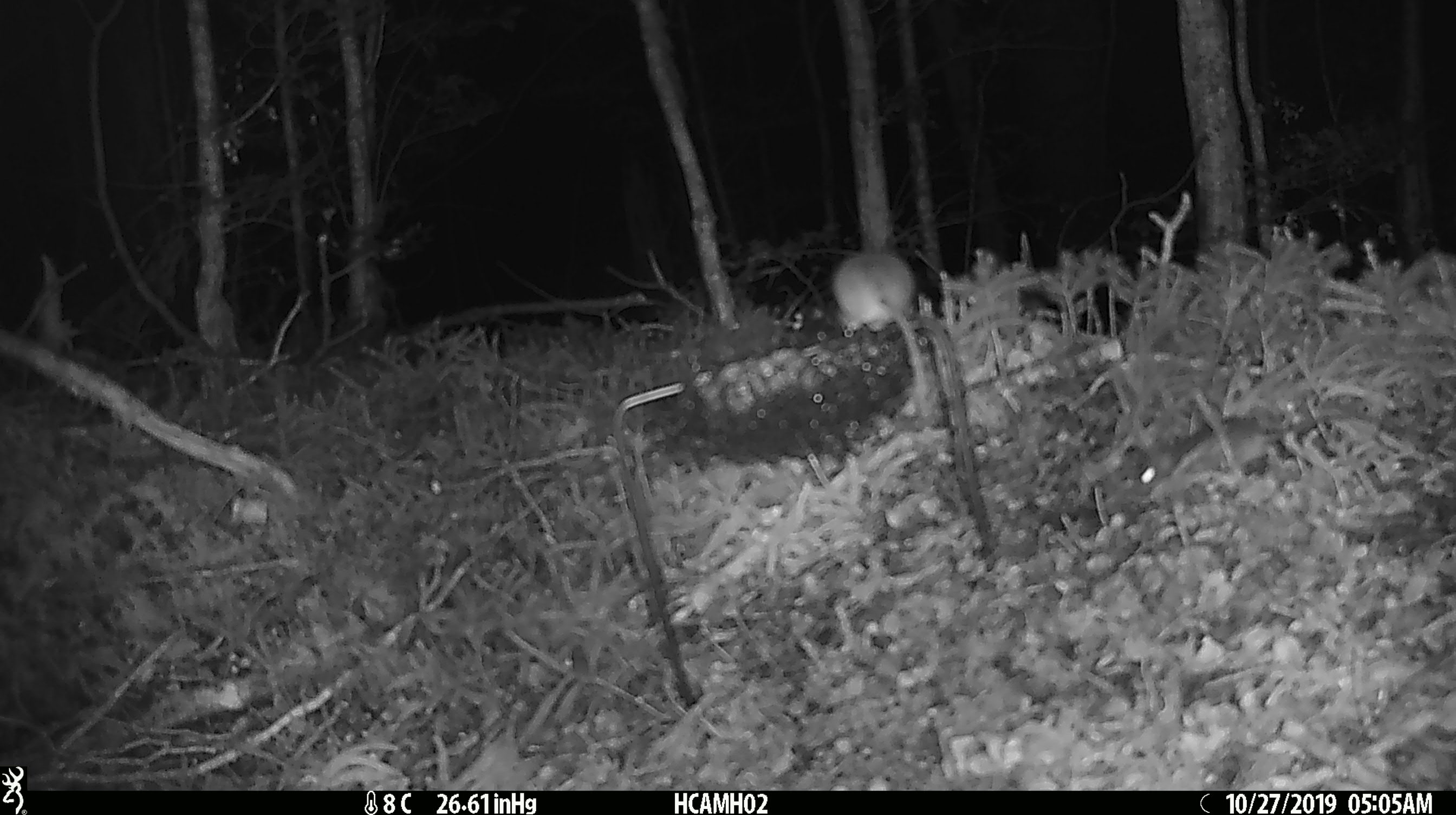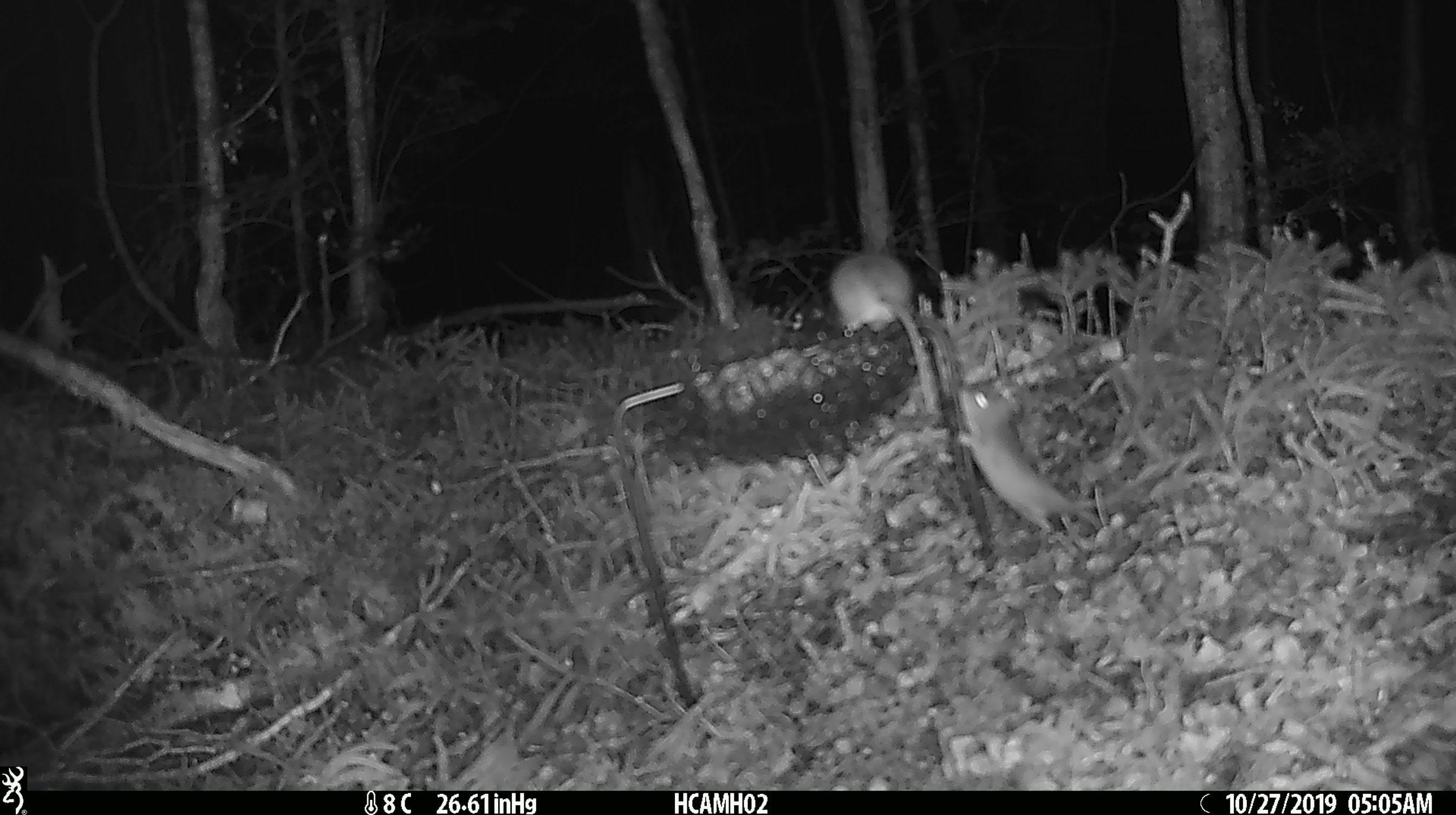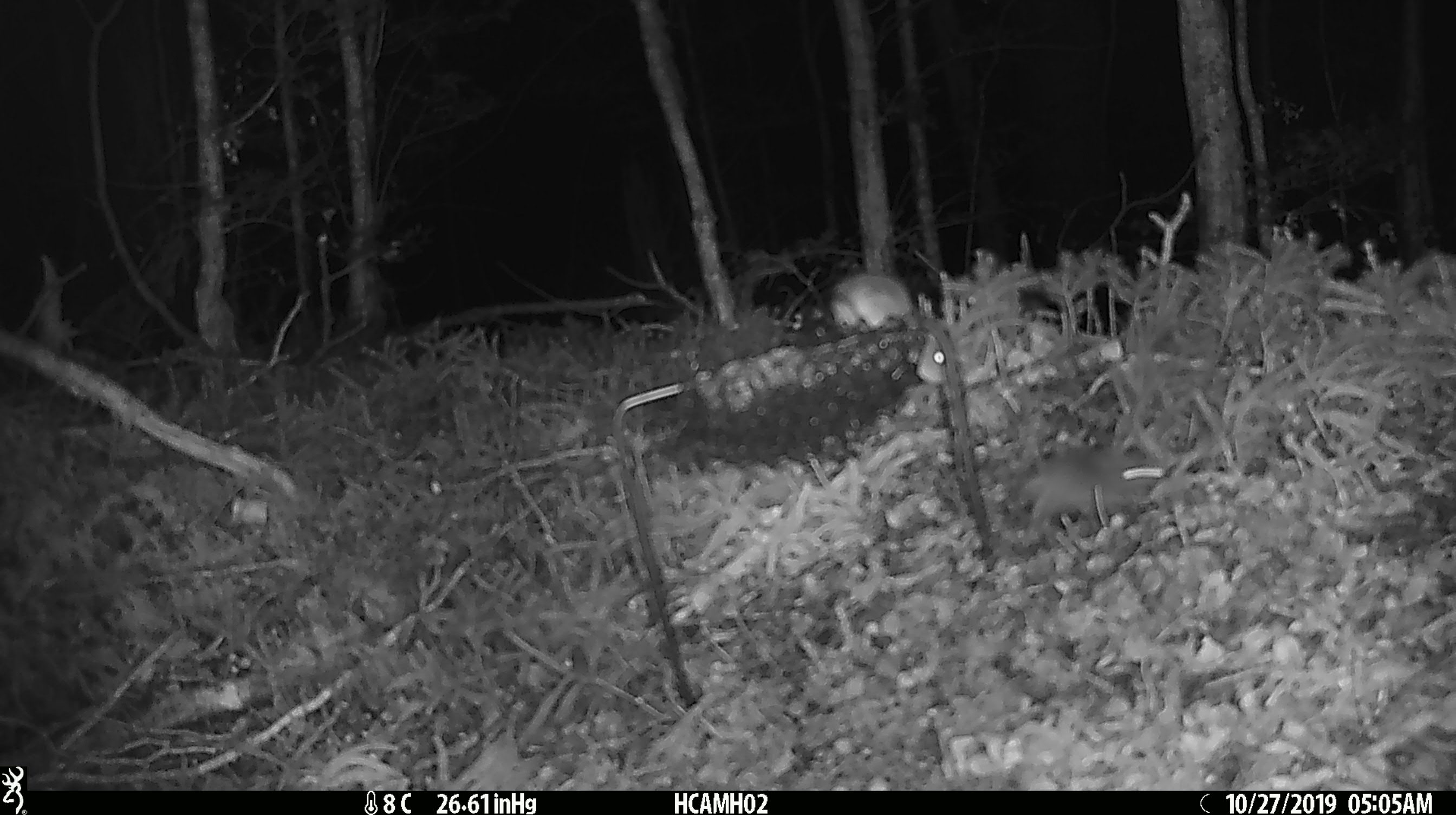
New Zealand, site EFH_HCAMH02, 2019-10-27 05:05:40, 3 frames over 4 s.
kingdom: Animalia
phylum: Chordata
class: Mammalia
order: Rodentia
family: Muridae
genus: Mus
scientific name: Mus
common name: mouse